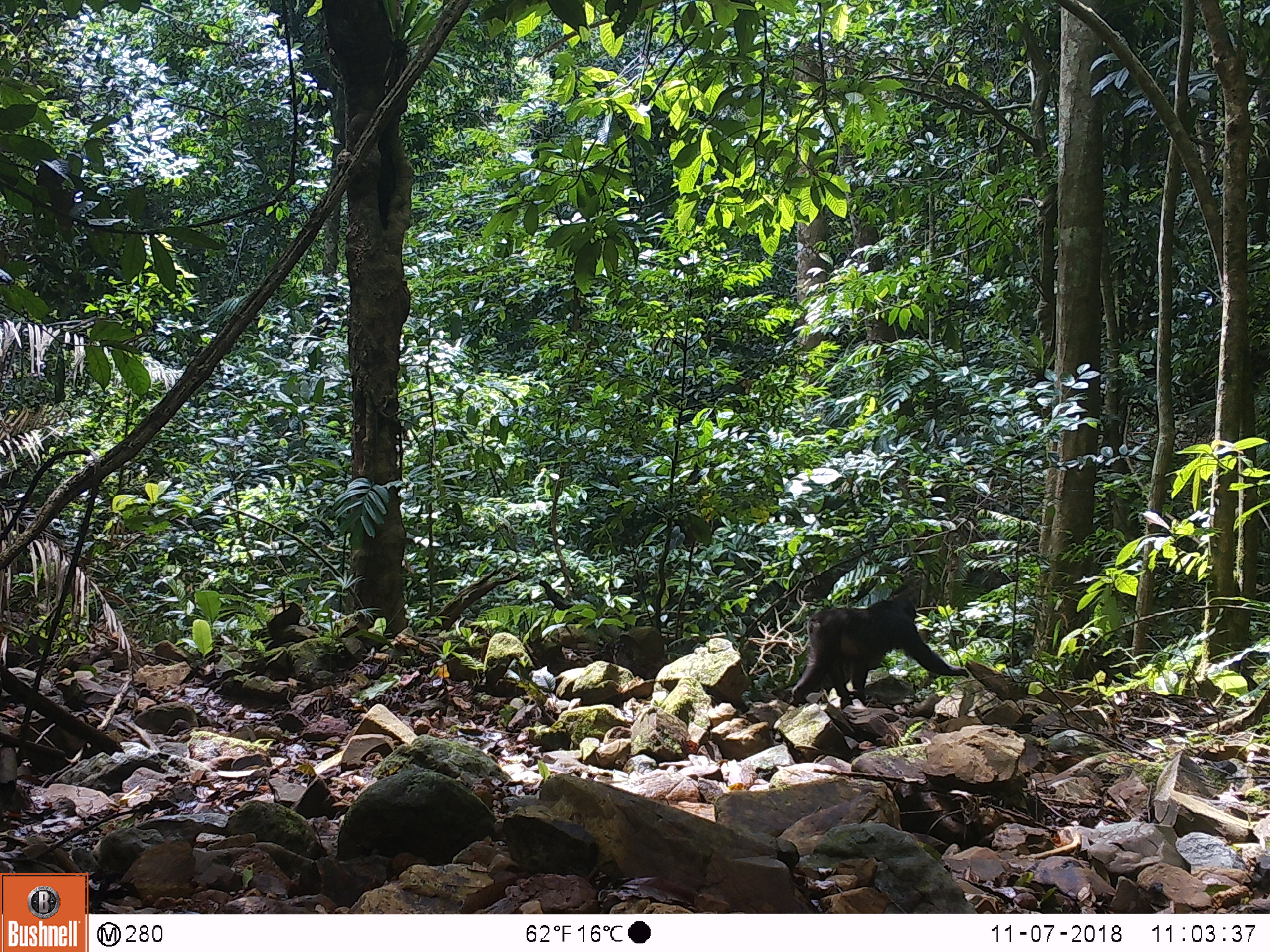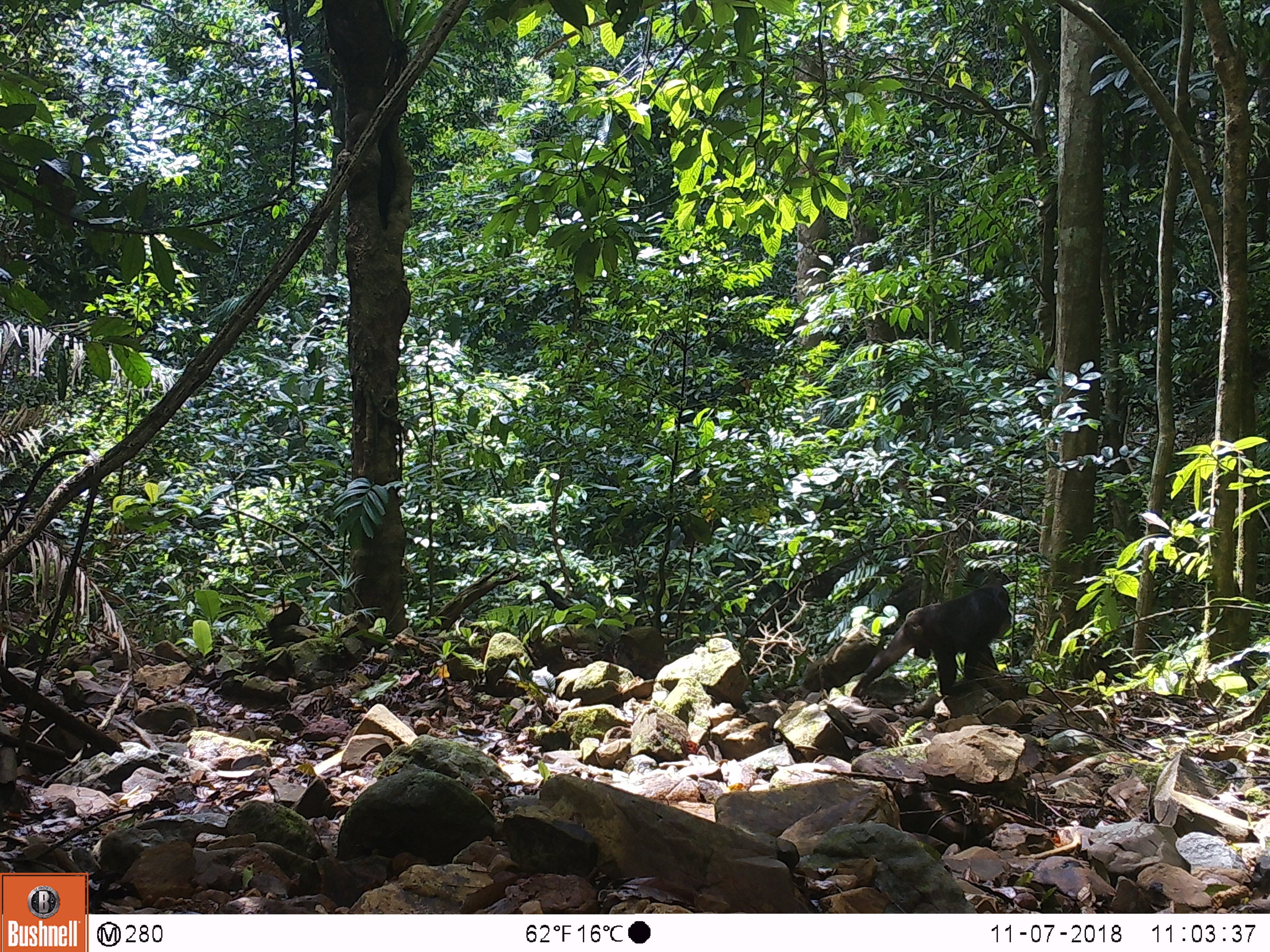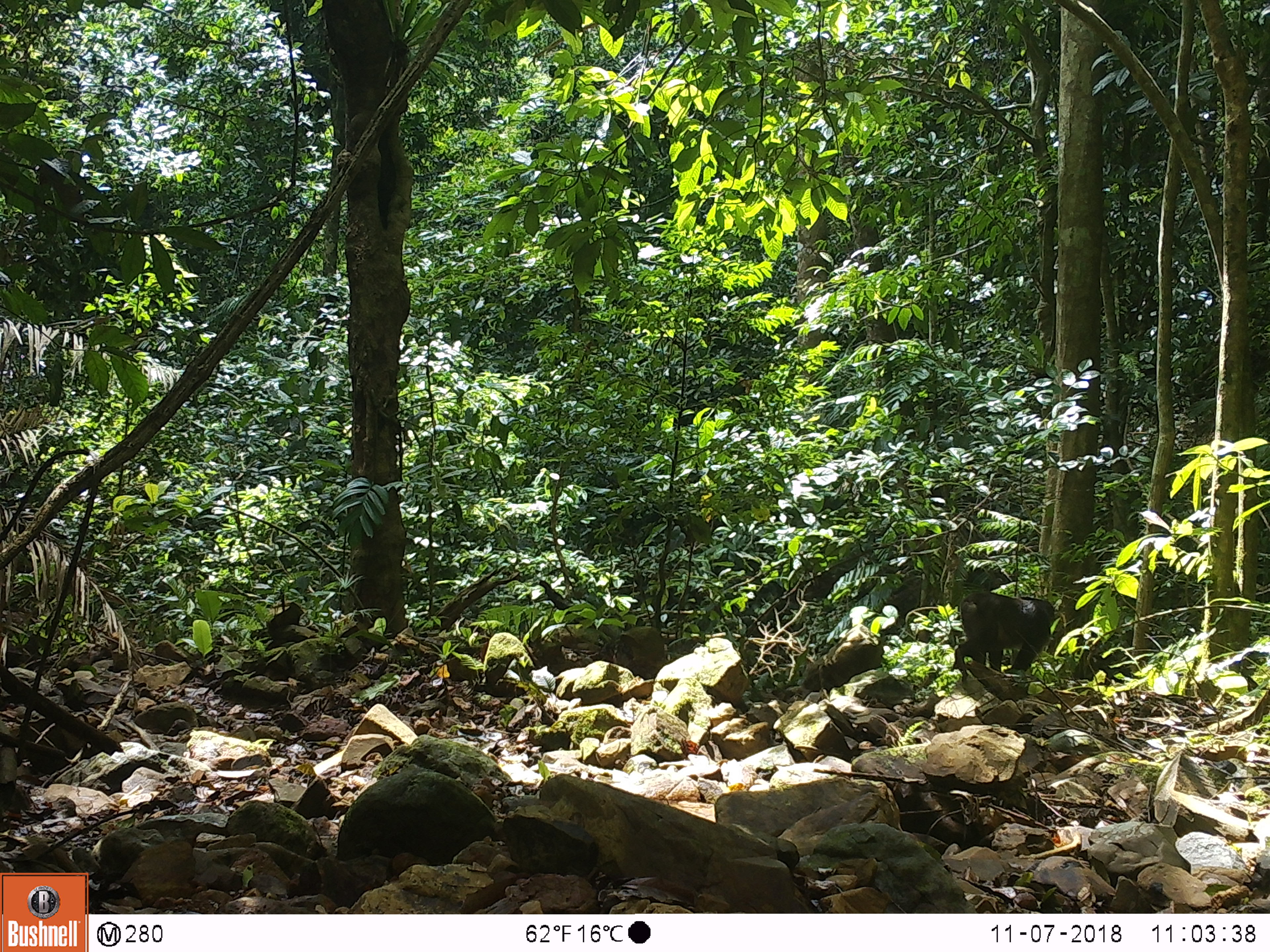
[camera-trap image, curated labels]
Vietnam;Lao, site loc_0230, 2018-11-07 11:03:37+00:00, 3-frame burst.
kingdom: Animalia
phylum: Chordata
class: Mammalia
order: Primates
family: Cercopithecidae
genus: Macaca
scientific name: Macaca arctoides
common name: stump-tailed macaque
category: stump tailed macaque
Stump tailed macaque (stump-tailed macaque) (Macaca arctoides). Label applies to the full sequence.